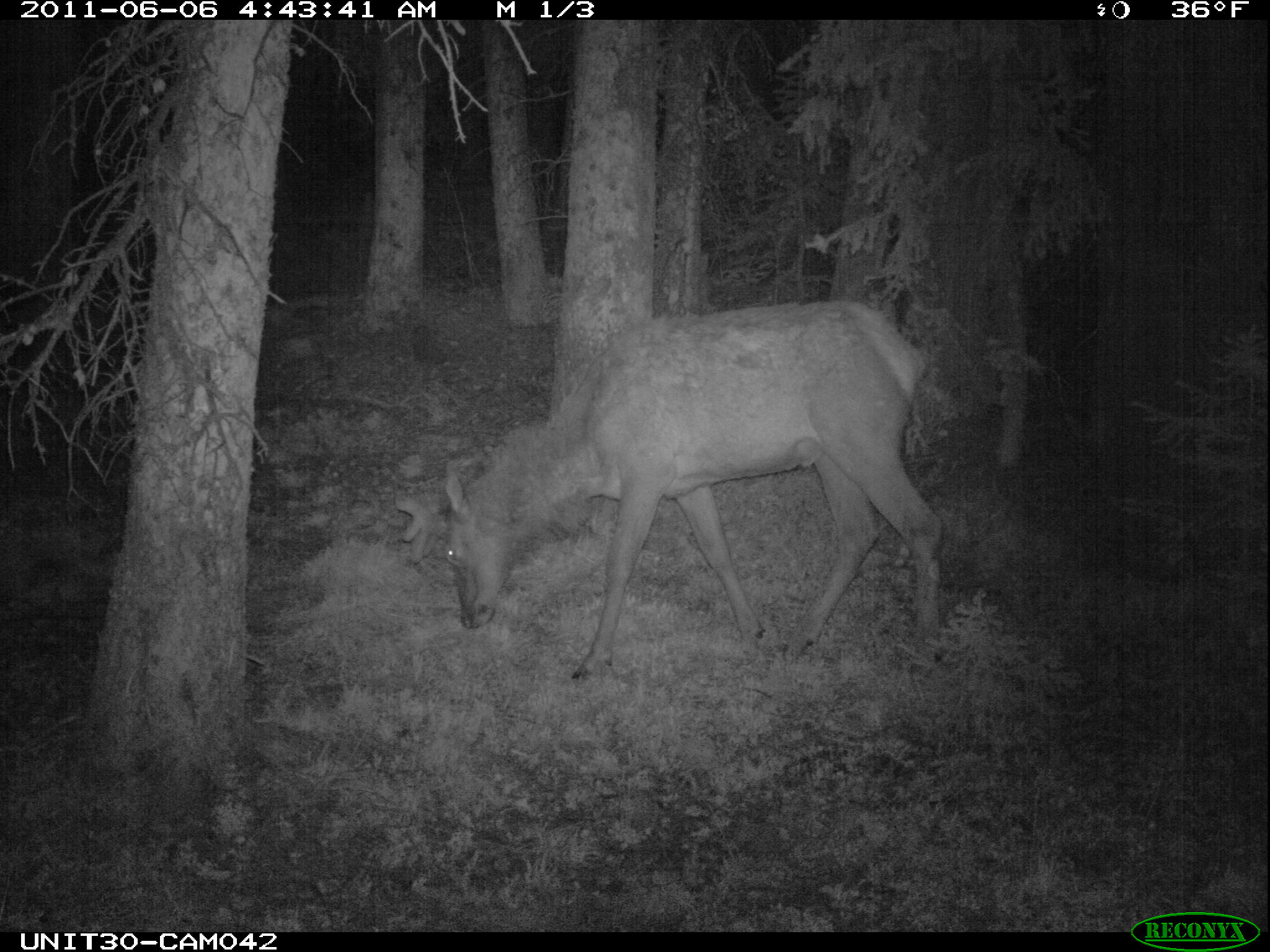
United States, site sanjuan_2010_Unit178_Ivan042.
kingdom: Animalia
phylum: Chordata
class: Mammalia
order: Artiodactyla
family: Cervidae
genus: Cervus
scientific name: Cervus elaphus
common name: red deer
Cervus elaphus (red deer).